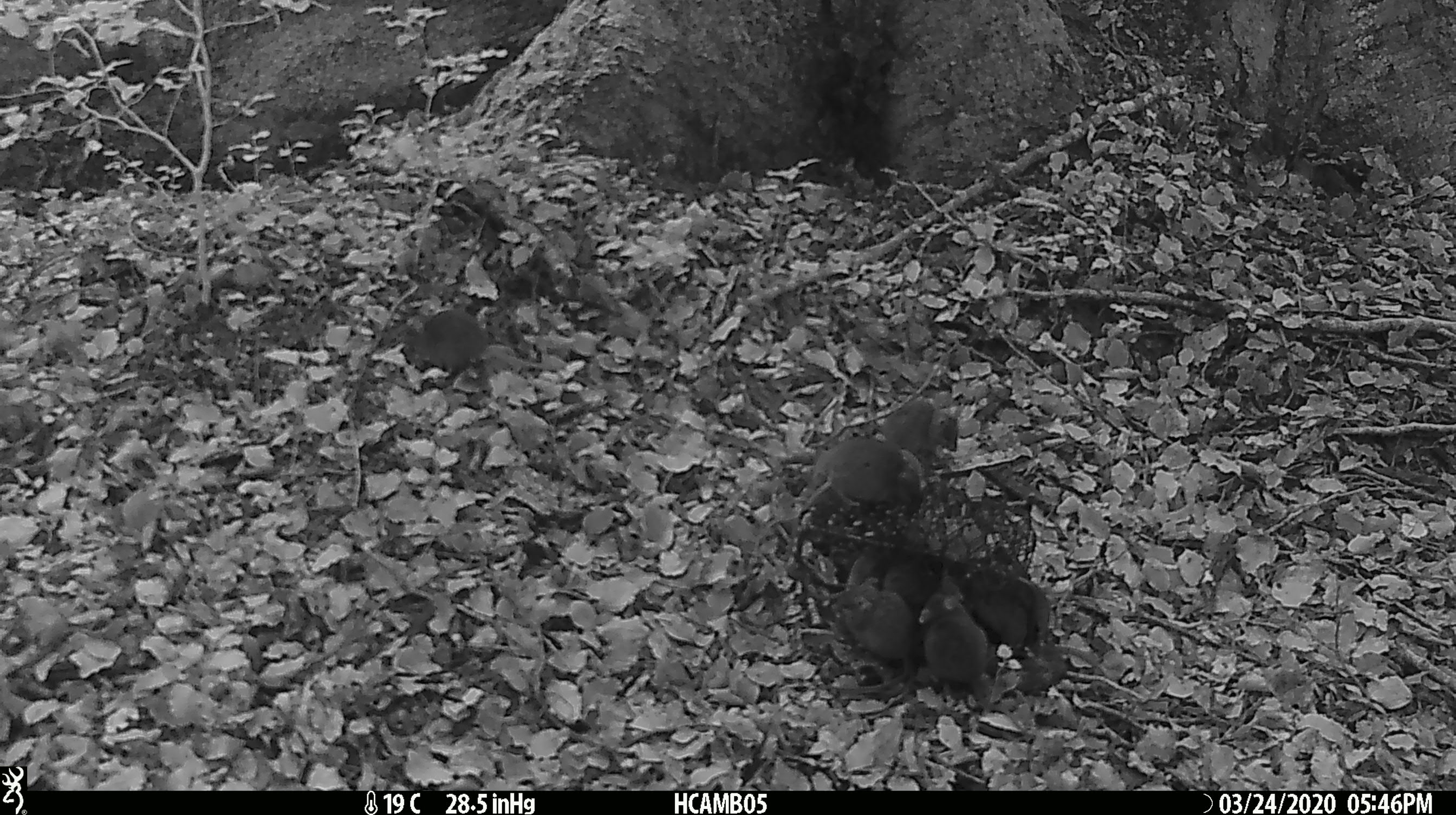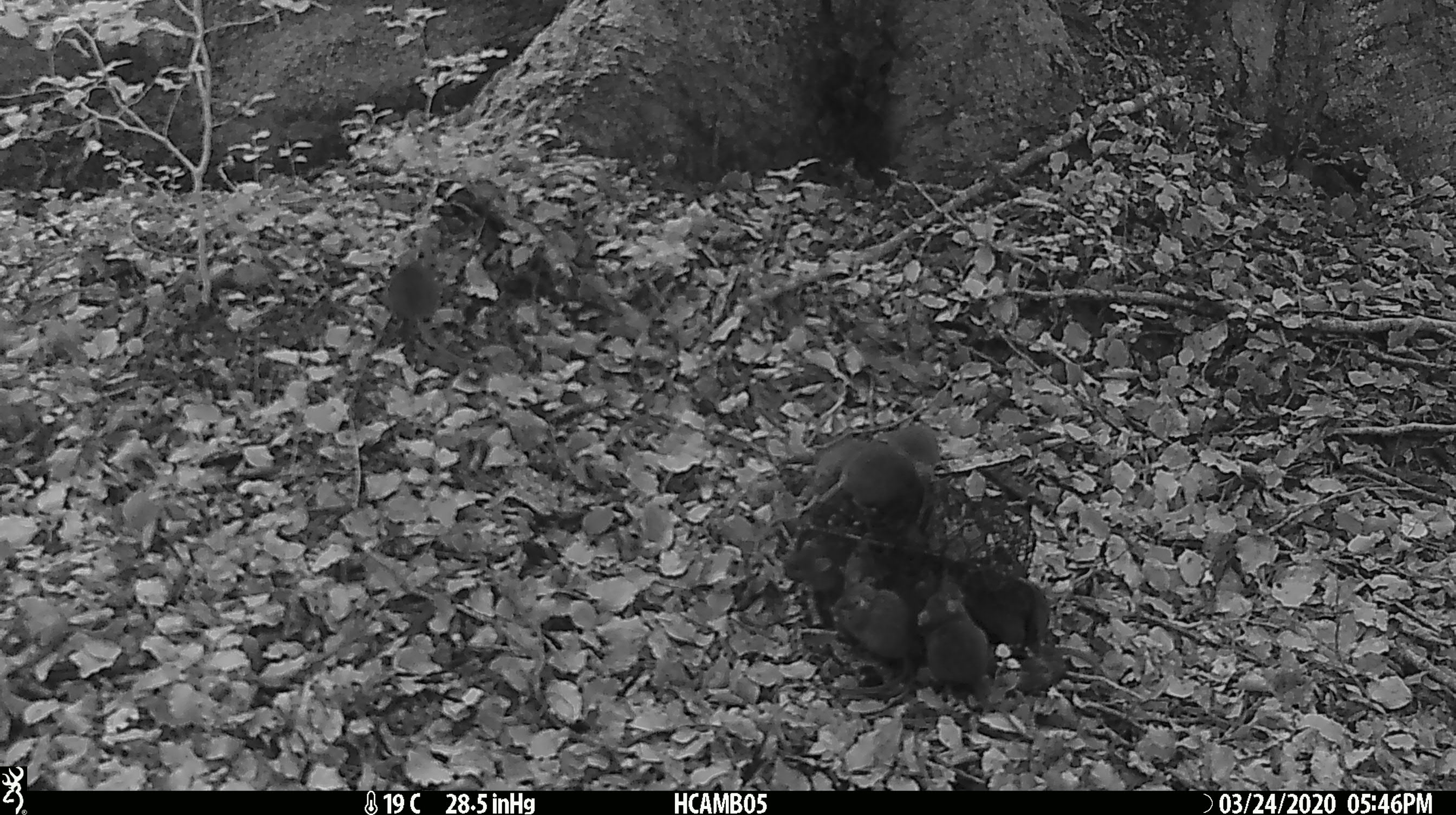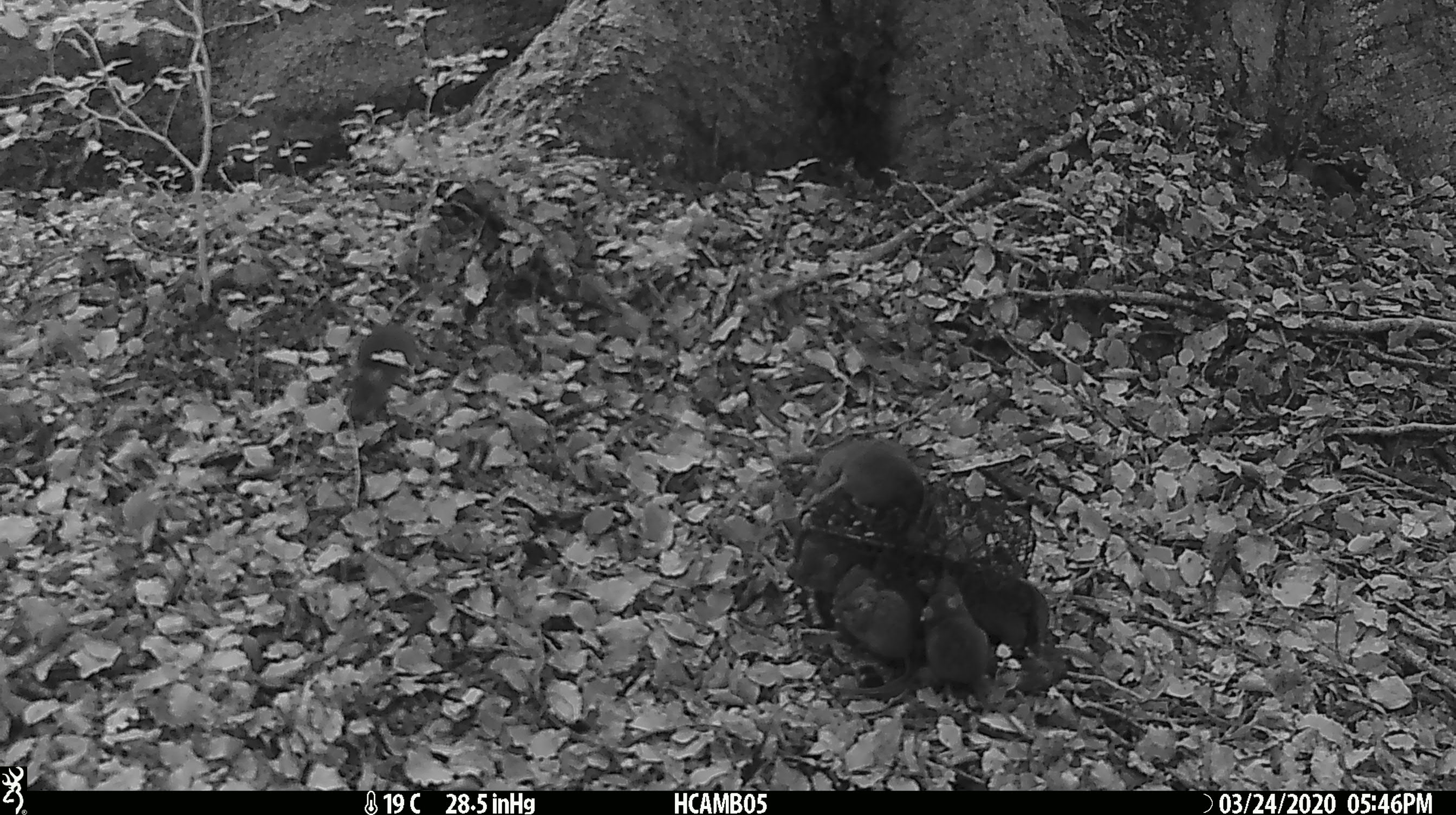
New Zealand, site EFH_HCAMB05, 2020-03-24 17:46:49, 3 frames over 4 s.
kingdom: Animalia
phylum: Chordata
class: Mammalia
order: Rodentia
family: Muridae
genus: Mus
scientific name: Mus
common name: mouse